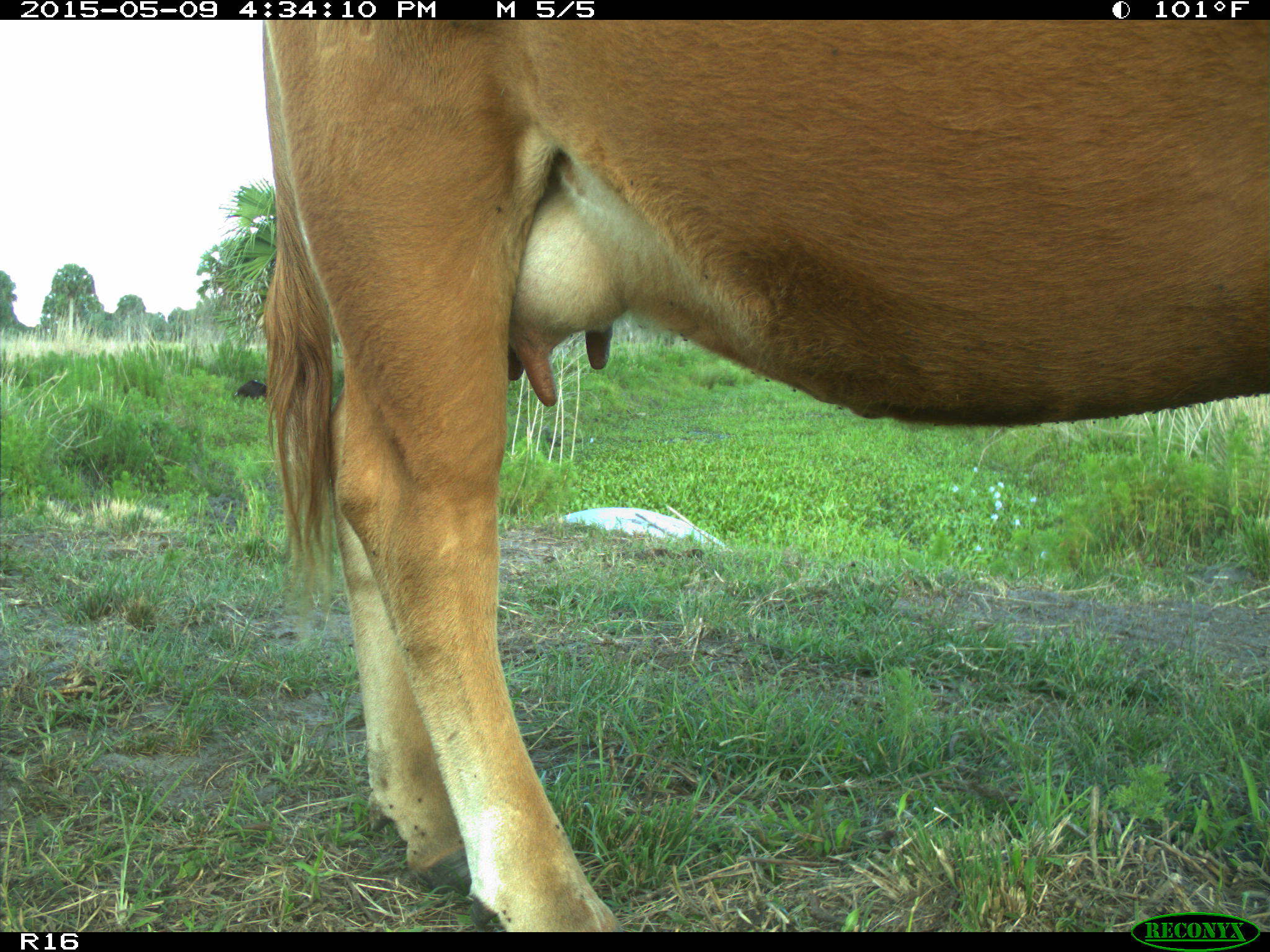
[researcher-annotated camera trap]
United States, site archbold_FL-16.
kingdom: Animalia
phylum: Chordata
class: Mammalia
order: Artiodactyla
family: Suidae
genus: Sus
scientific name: Sus scrofa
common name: wild boar